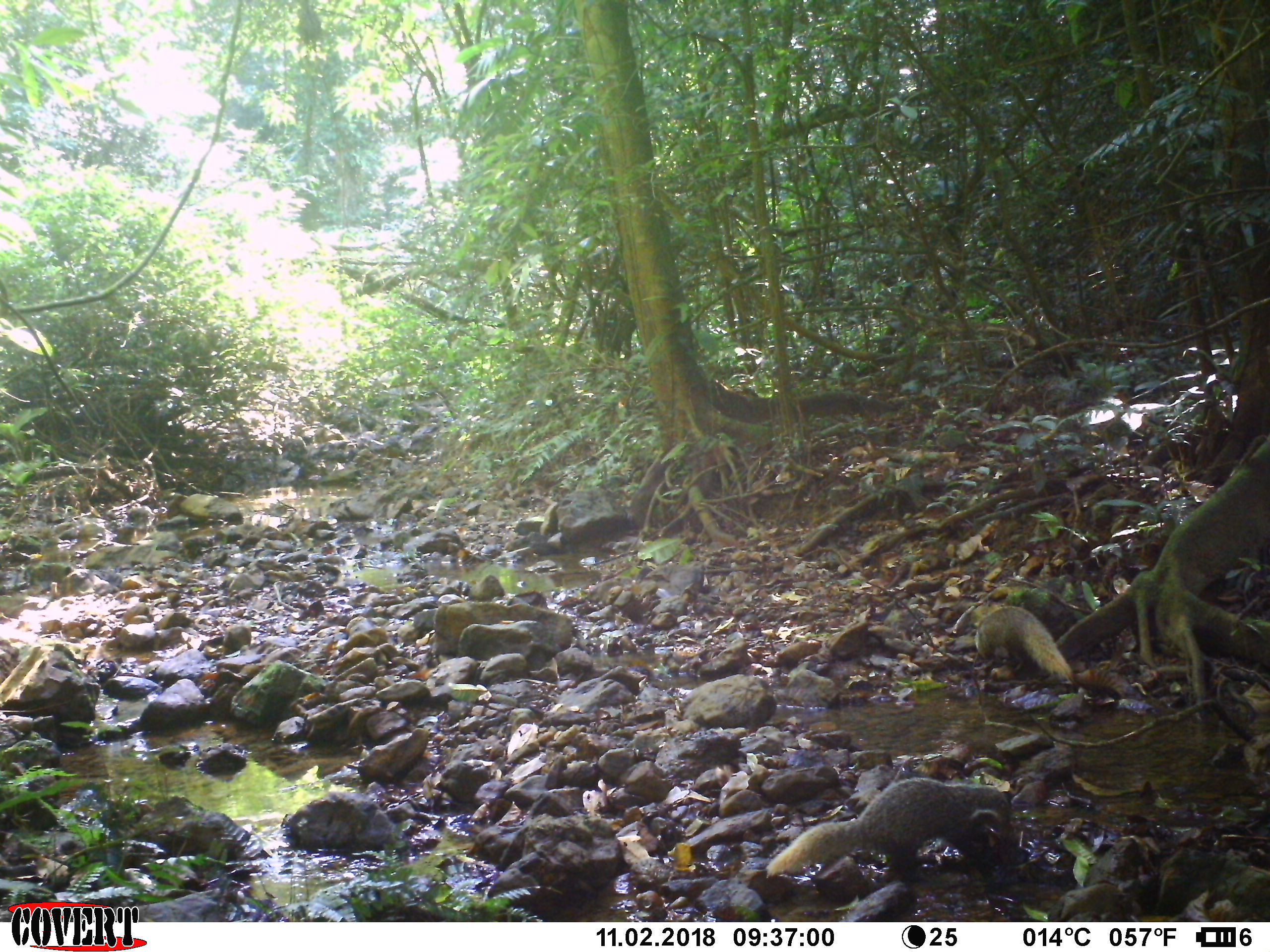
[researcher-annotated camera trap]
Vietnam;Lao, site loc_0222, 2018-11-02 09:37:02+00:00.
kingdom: Animalia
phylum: Chordata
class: Mammalia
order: Carnivora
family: Herpestidae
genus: Urva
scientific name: Urva urva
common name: crab-eating mongoose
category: crab eating mongoose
Crab eating mongoose (crab-eating mongoose) (Urva urva). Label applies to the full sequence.